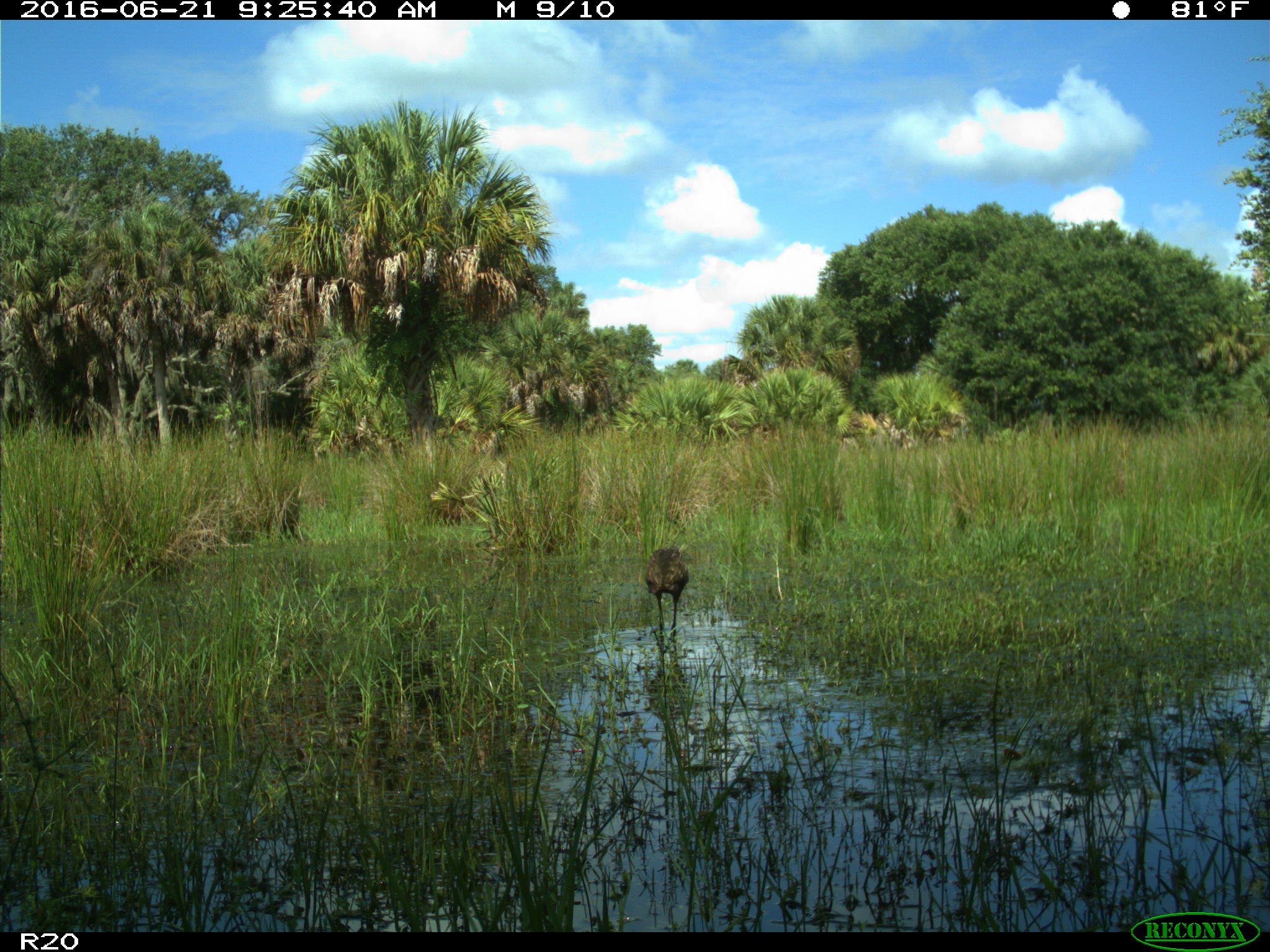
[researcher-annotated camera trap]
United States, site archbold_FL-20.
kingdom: Animalia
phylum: Chordata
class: Aves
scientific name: Aves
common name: birds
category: unidentified bird